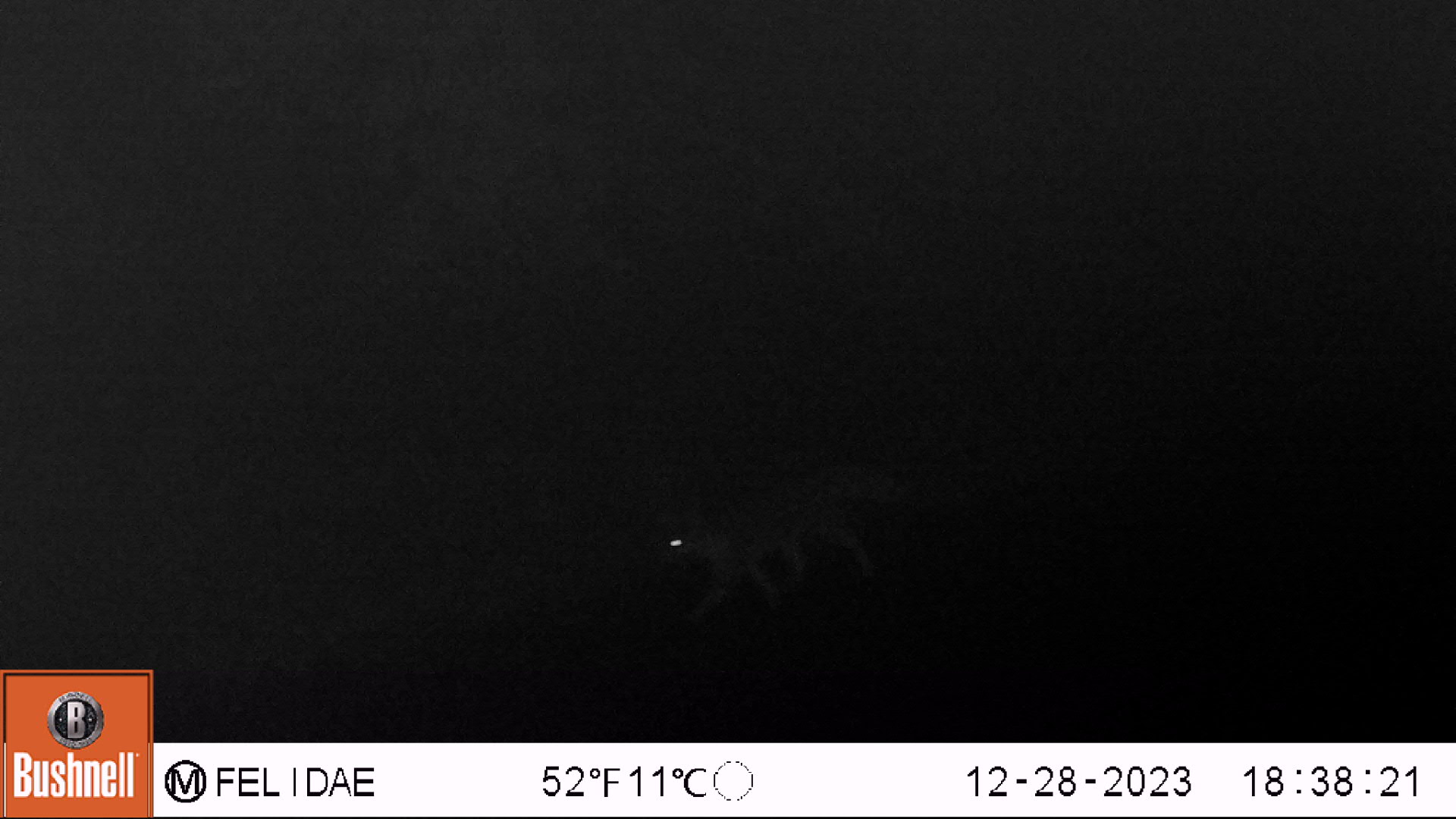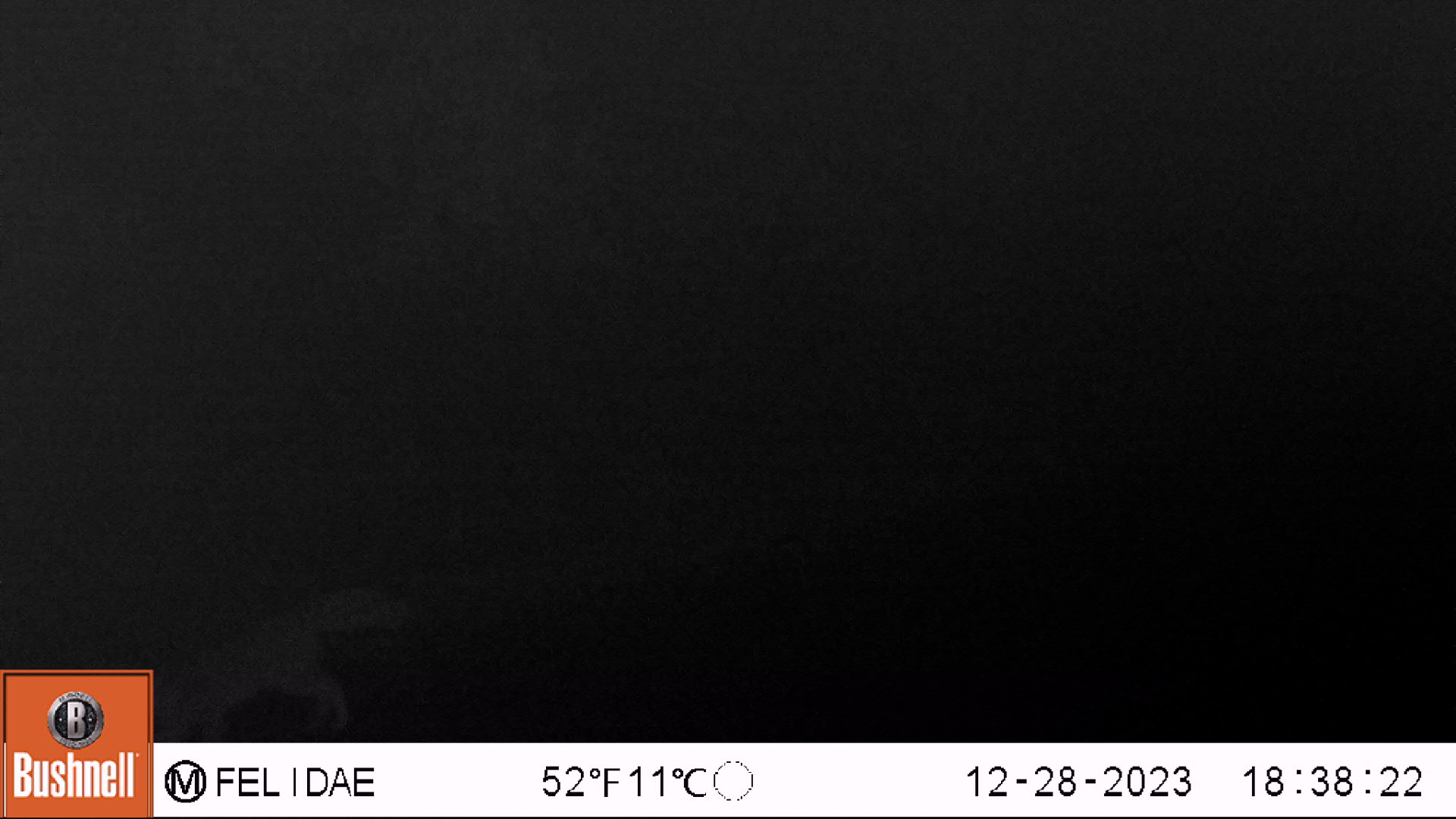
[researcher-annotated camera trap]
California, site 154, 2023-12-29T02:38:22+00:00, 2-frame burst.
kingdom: Animalia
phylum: Chordata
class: Mammalia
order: Carnivora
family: Canidae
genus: Urocyon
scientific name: Urocyon cinereoargenteus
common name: gray fox